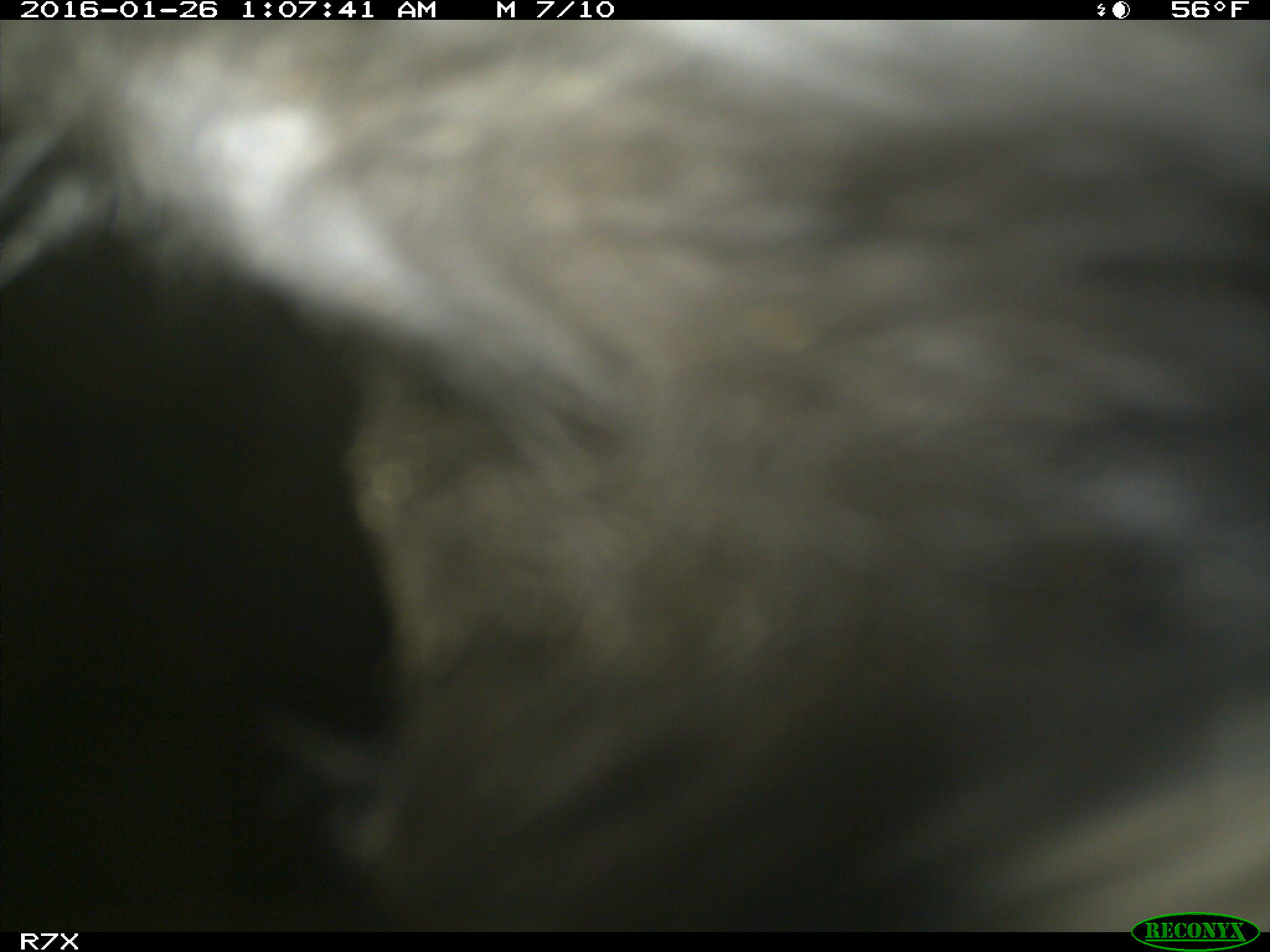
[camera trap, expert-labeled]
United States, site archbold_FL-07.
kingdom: Animalia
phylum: Chordata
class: Mammalia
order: Artiodactyla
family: Bovidae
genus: Bos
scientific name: Bos taurus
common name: domestic cow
Bos taurus (domestic cow).